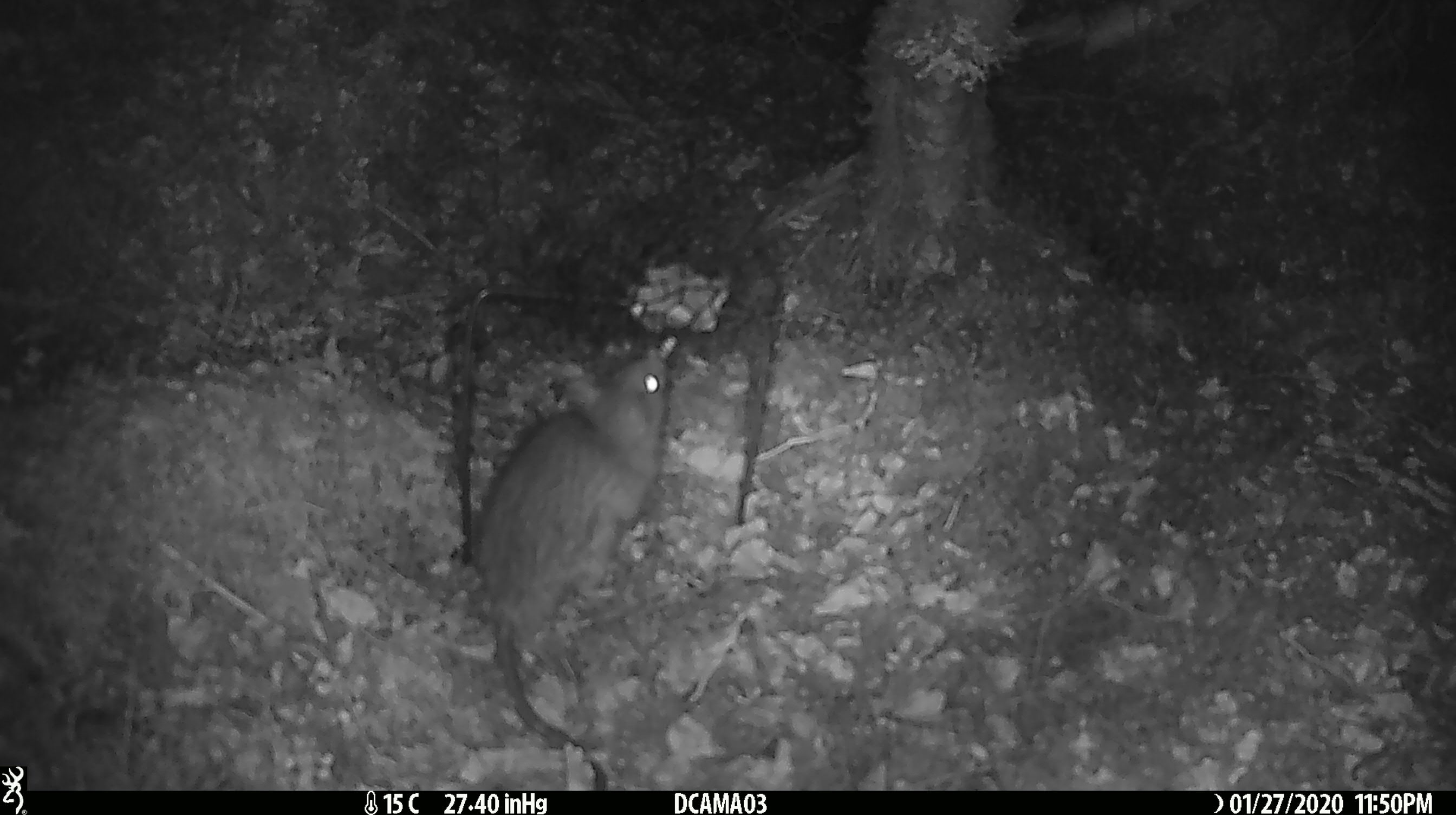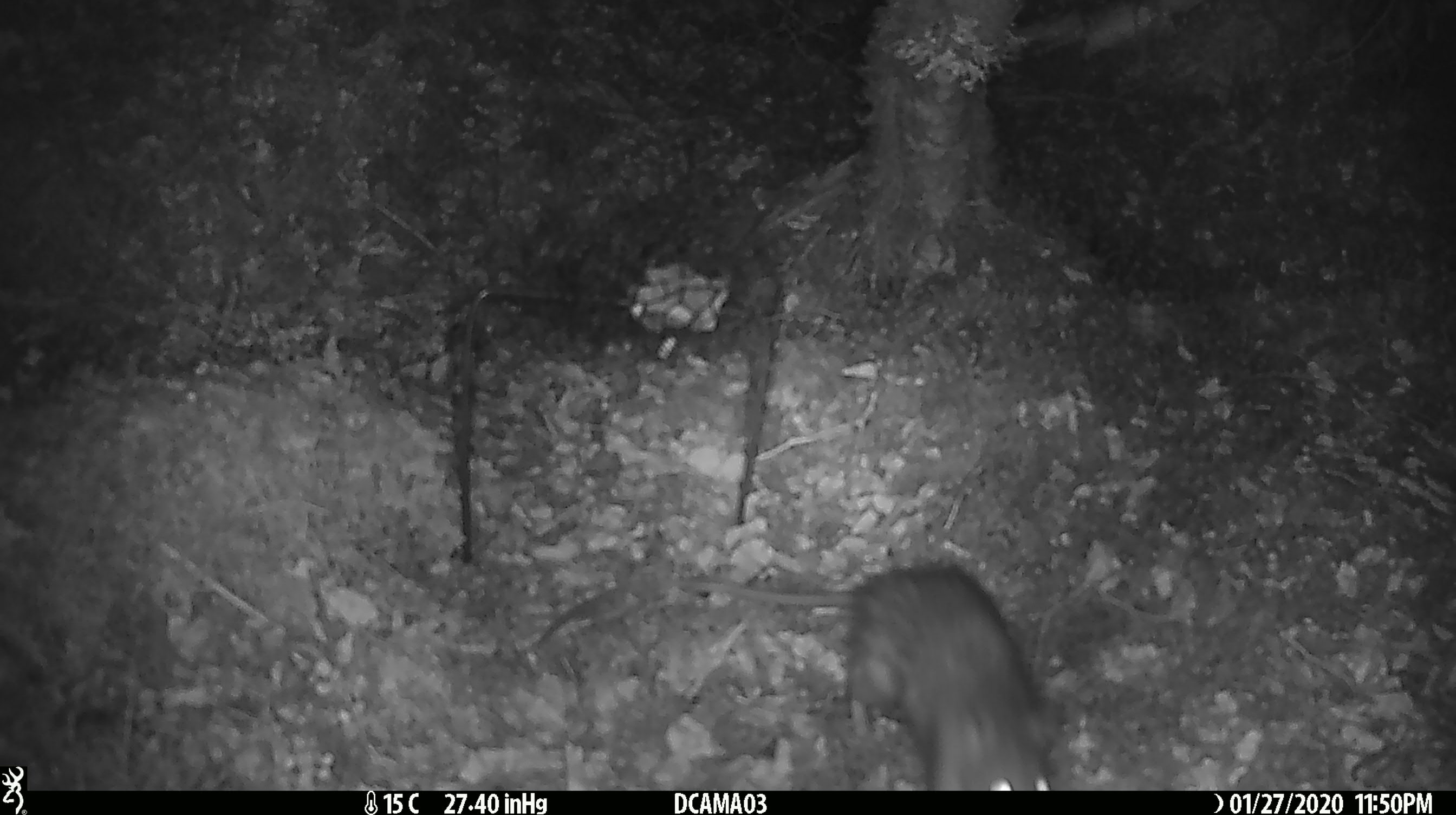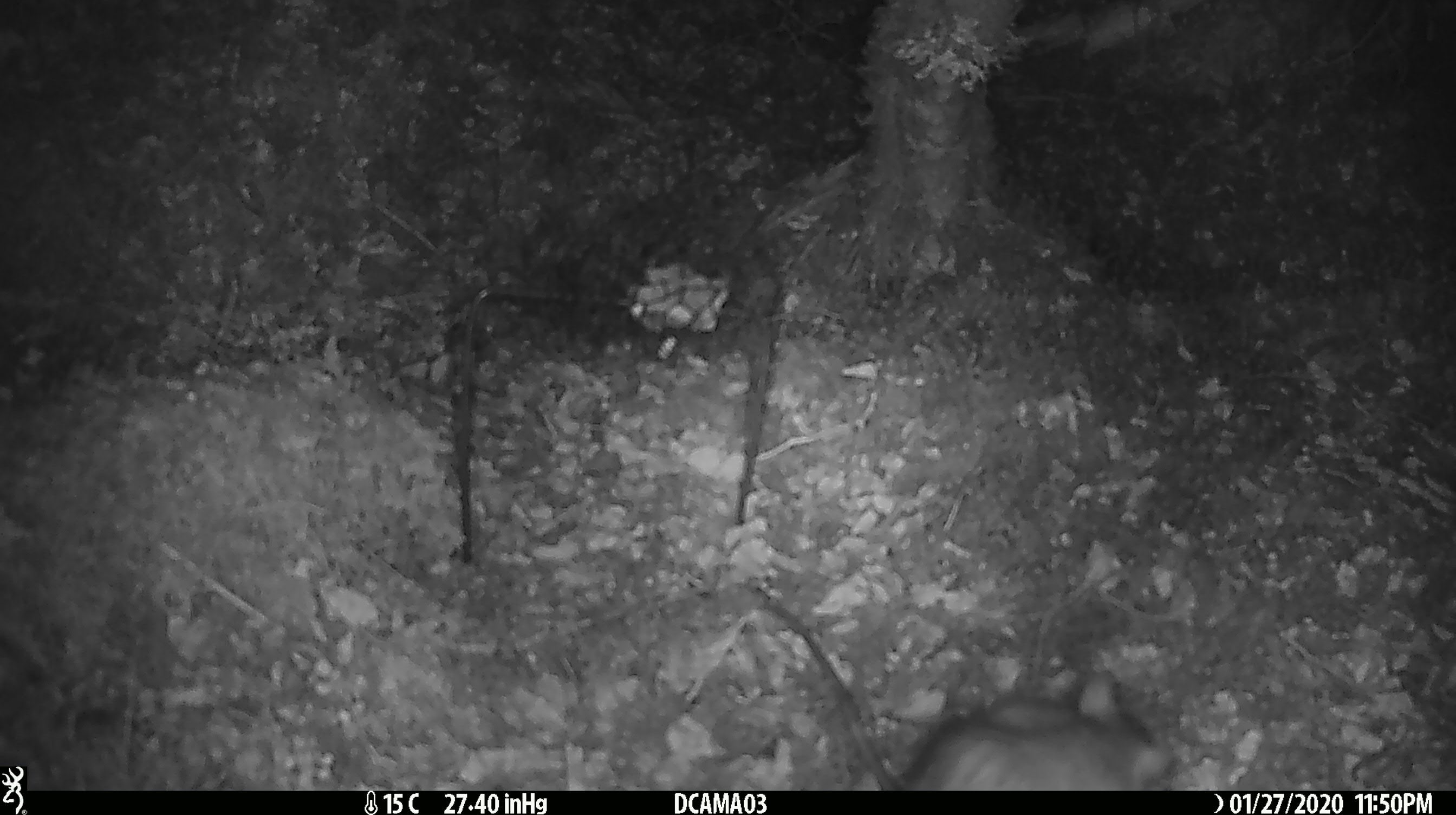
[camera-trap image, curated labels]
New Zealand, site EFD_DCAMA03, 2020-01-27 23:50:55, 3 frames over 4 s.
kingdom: Animalia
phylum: Chordata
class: Mammalia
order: Rodentia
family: Muridae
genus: Rattus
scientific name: Rattus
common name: rat